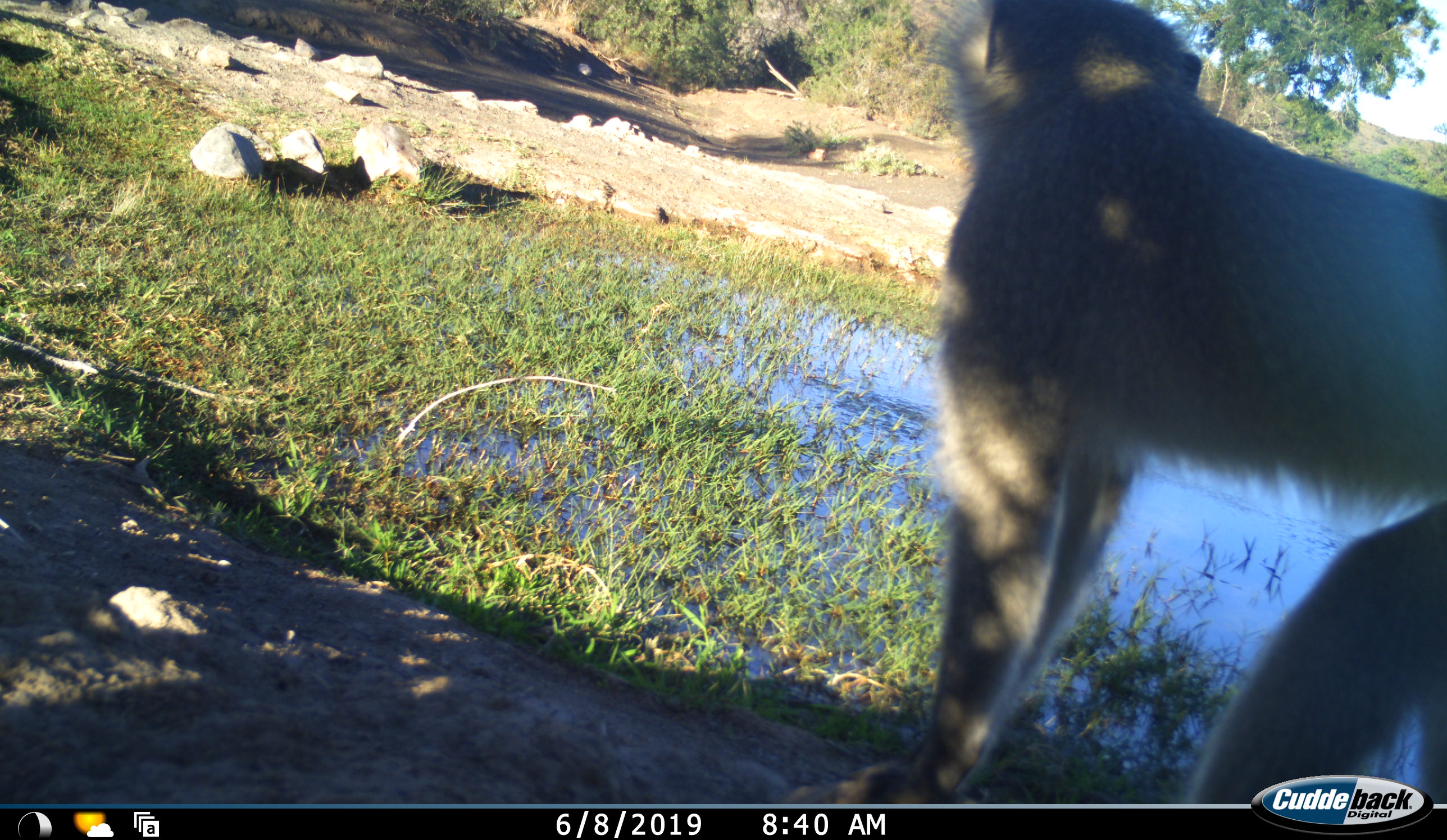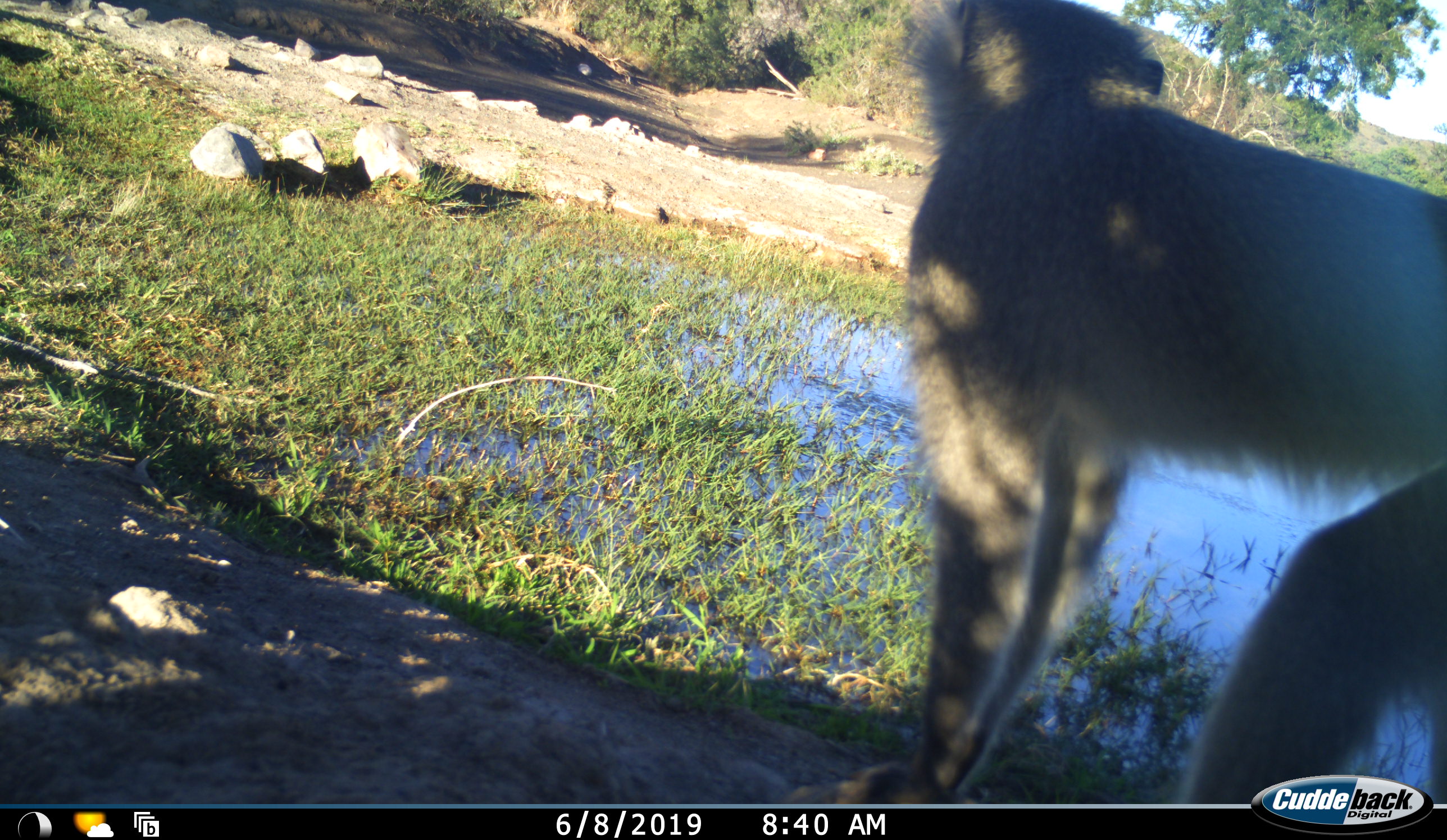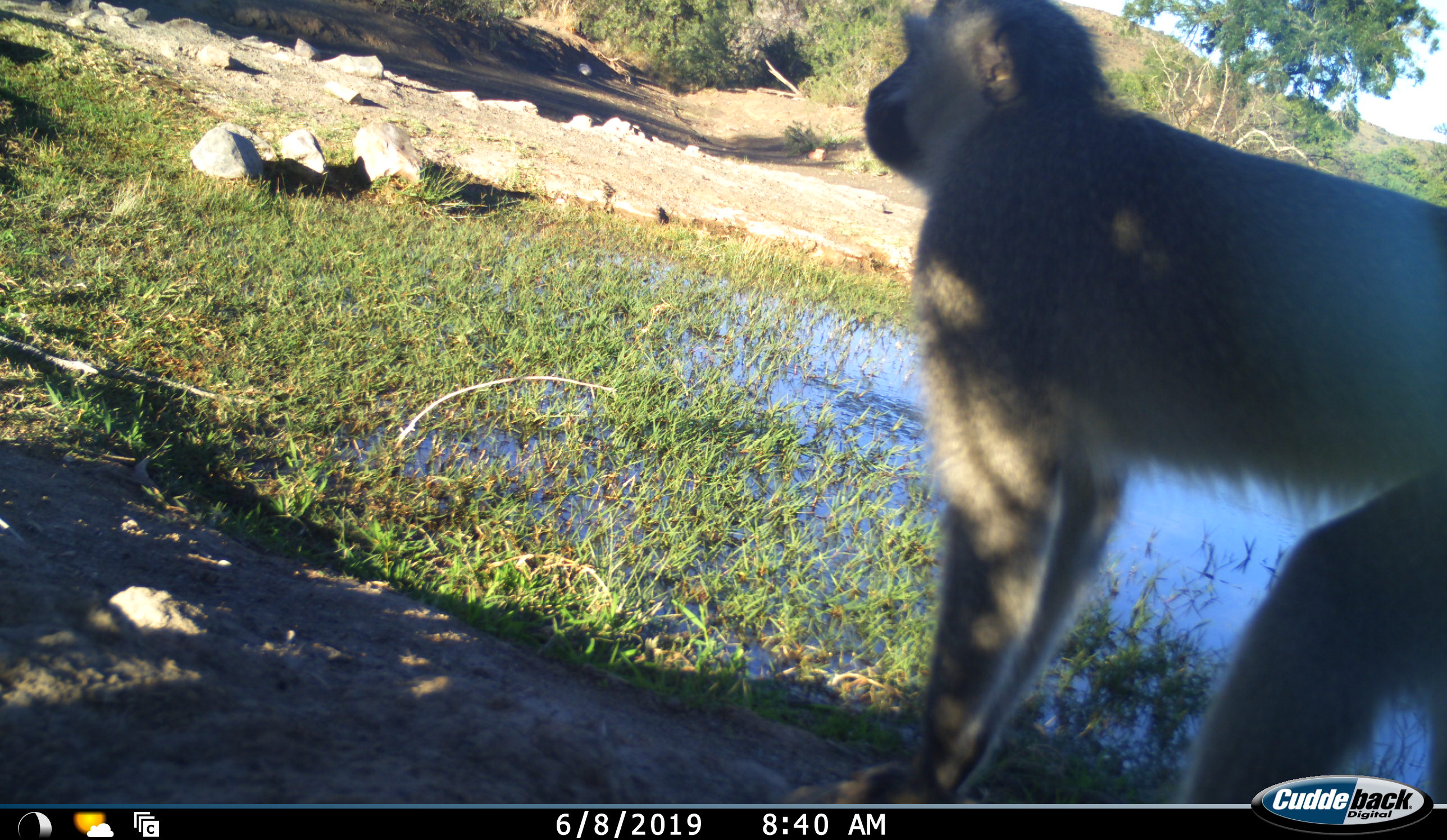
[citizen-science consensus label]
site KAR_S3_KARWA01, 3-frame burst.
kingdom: Animalia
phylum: Chordata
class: Mammalia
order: Primates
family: Cercopithecidae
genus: Chlorocebus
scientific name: Chlorocebus pygerythrus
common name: vervet monkey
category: monkeyvervet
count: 1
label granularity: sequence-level